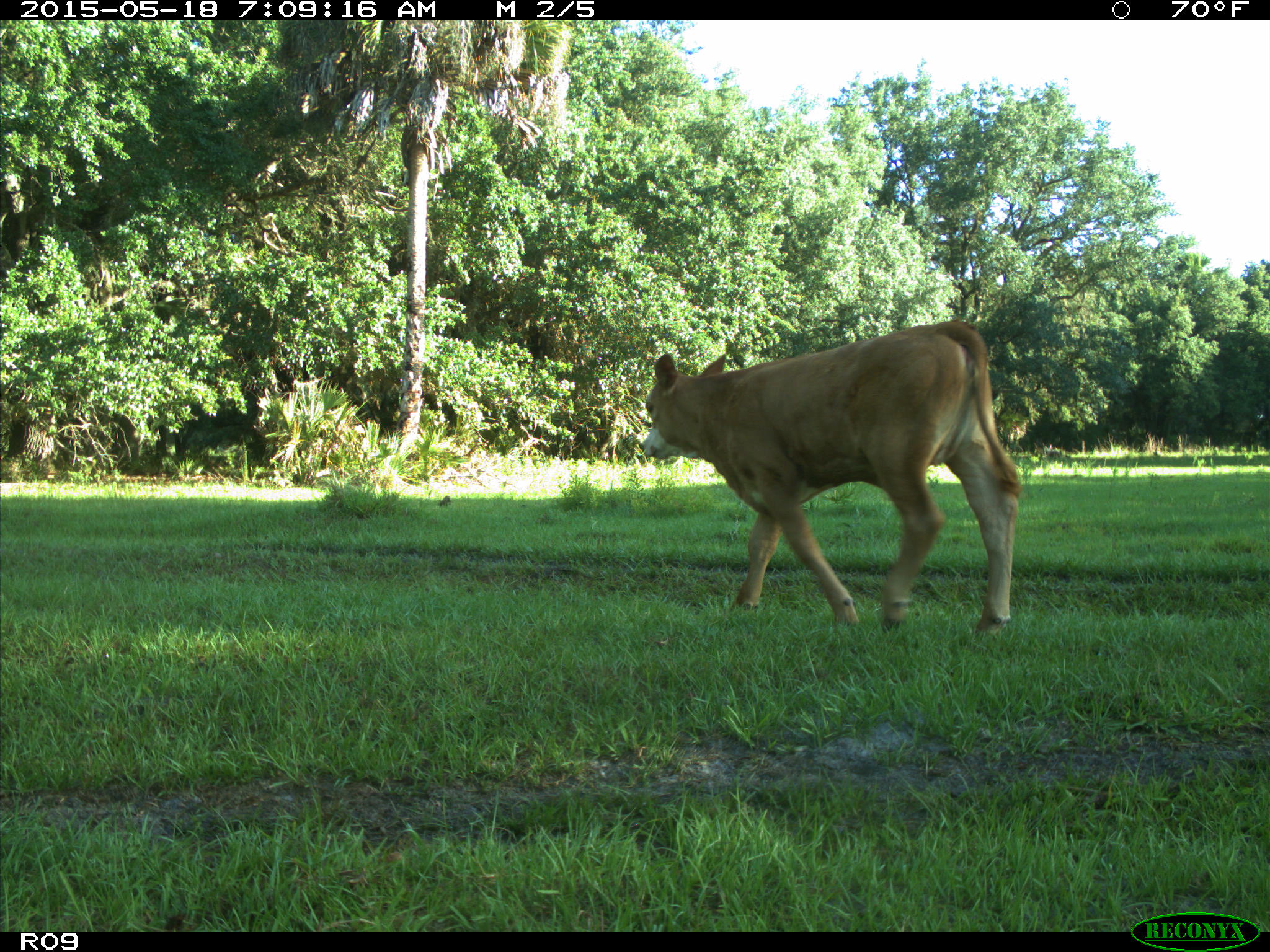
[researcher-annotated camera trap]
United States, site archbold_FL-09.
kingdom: Animalia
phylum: Chordata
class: Mammalia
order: Artiodactyla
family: Bovidae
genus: Bos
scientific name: Bos taurus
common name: domestic cow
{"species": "Bos taurus (domestic cow)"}